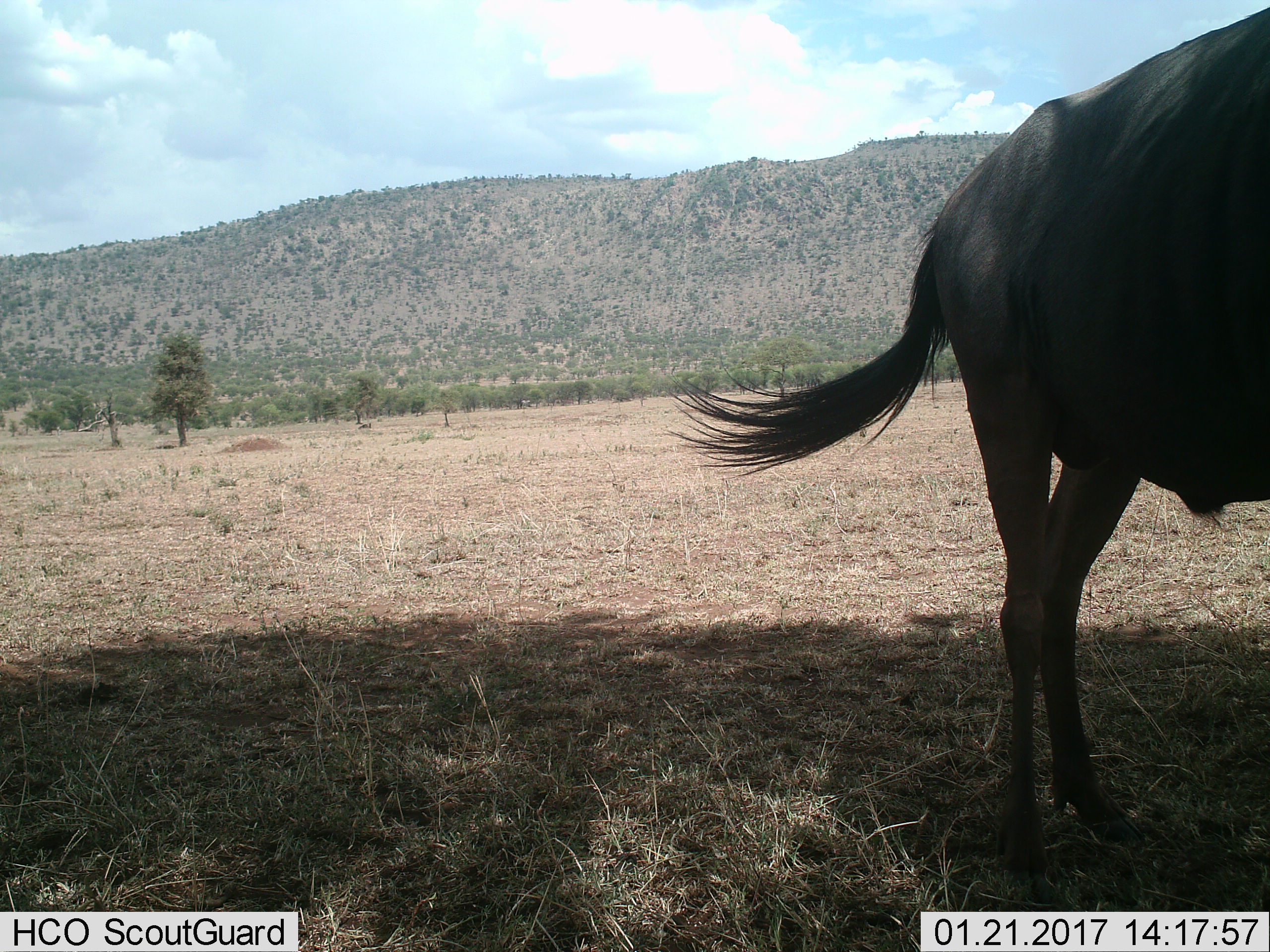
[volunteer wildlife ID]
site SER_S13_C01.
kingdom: Animalia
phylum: Chordata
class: Mammalia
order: Artiodactyla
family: Bovidae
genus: Connochaetes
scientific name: Connochaetes taurinus taurinus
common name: blue wildebeest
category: wildebeestblue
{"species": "wildebeestblue (blue wildebeest) (Connochaetes taurinus taurinus)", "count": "1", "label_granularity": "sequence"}